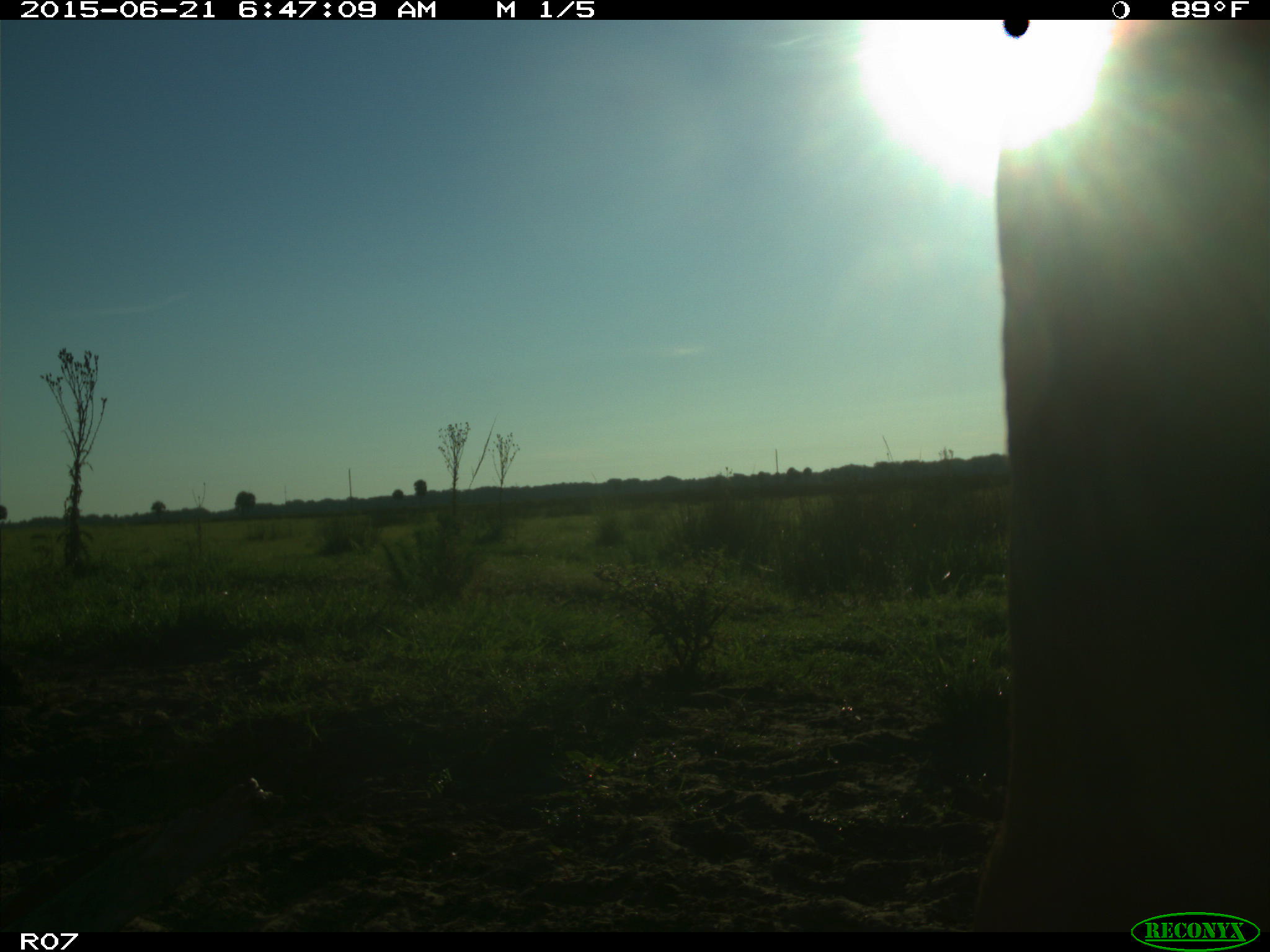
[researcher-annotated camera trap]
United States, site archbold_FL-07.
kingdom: Animalia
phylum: Chordata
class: Mammalia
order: Artiodactyla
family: Bovidae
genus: Bos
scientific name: Bos taurus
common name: domestic cow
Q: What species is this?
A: Bos taurus (domestic cow).